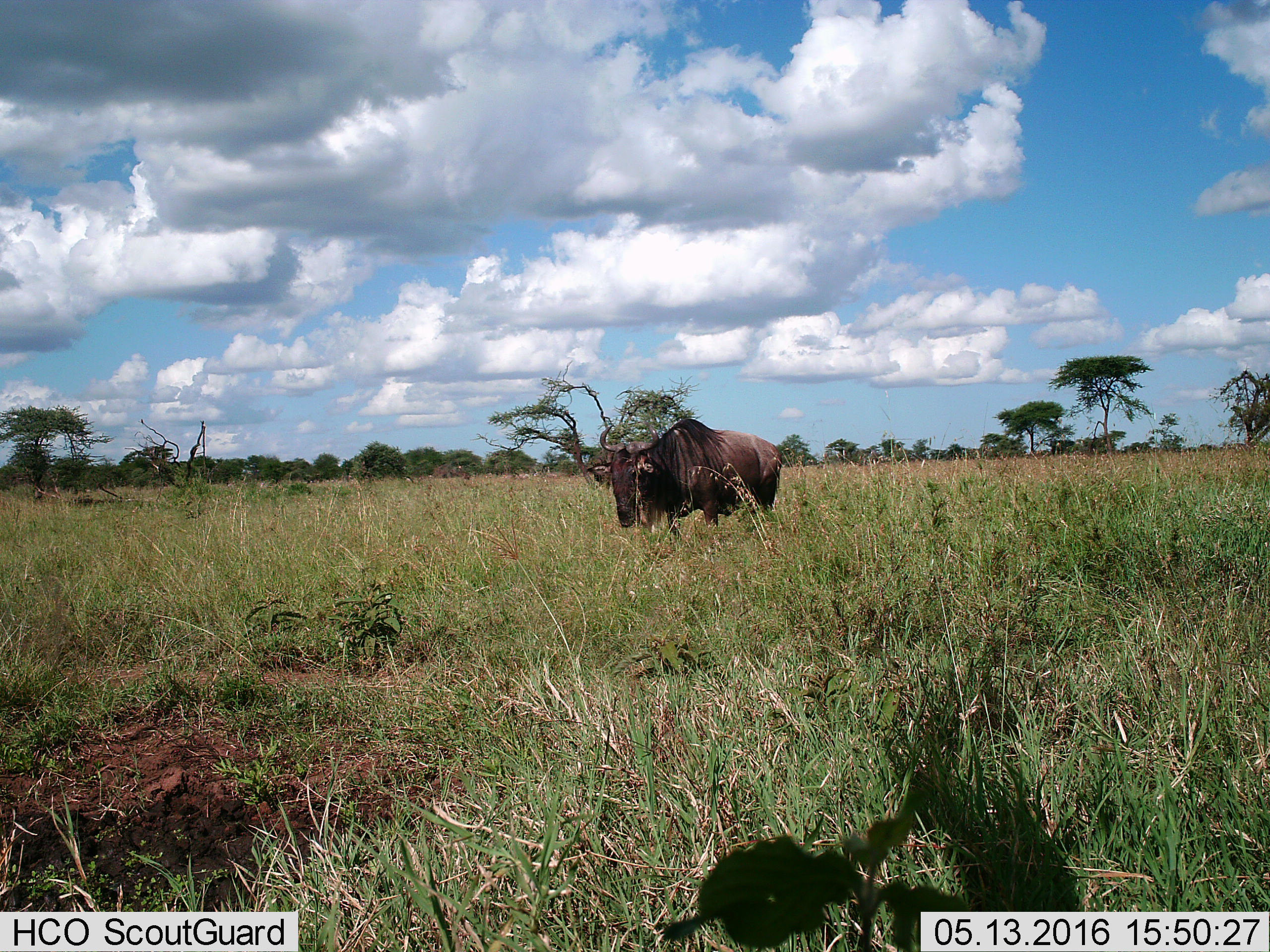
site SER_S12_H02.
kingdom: Animalia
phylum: Chordata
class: Mammalia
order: Artiodactyla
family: Bovidae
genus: Connochaetes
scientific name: Connochaetes taurinus taurinus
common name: blue wildebeest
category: wildebeestblue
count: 1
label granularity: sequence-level